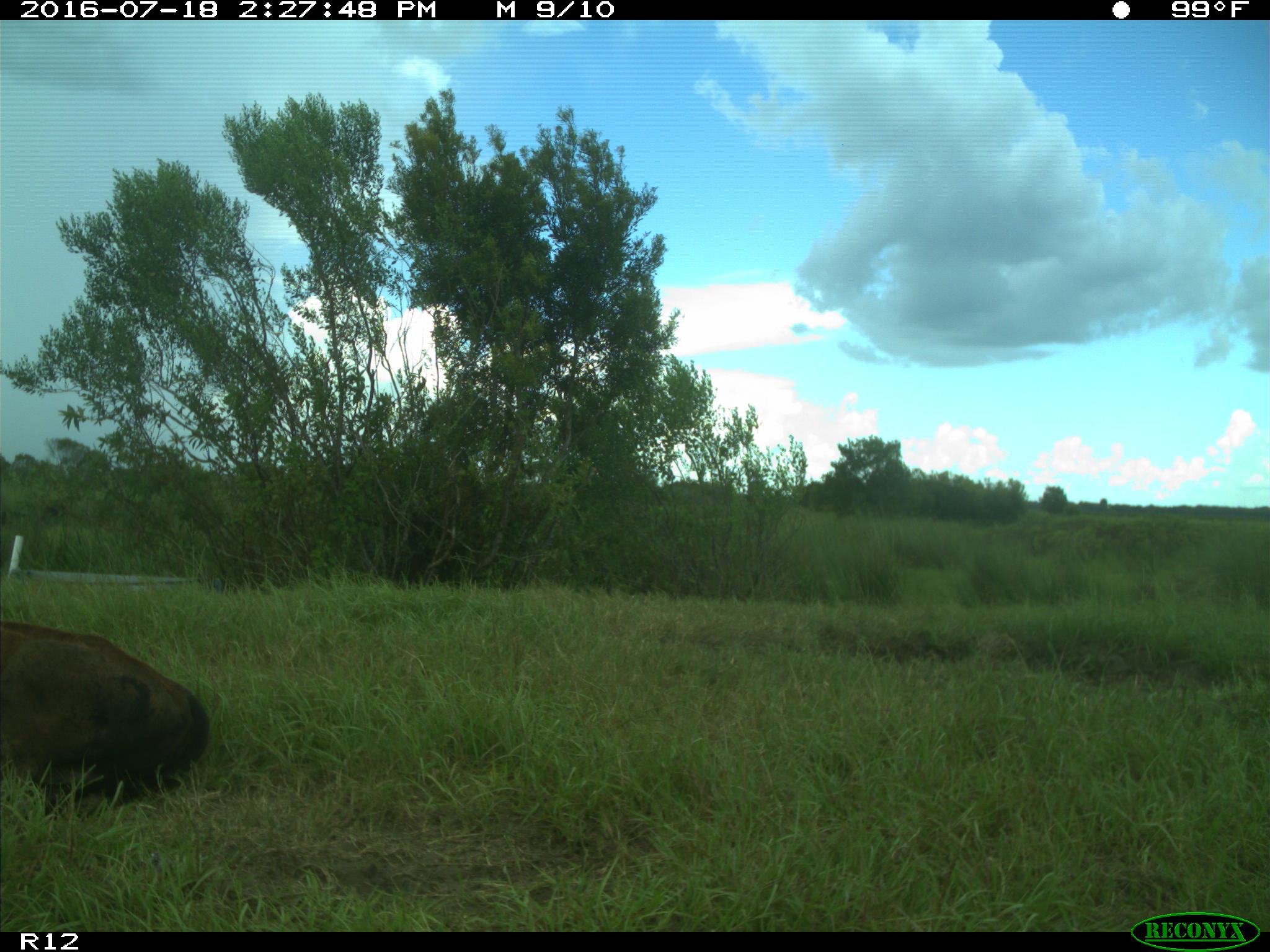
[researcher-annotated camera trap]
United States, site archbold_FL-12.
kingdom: Animalia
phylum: Chordata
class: Mammalia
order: Artiodactyla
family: Bovidae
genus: Bos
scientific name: Bos taurus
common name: domestic cow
Bos taurus (domestic cow).